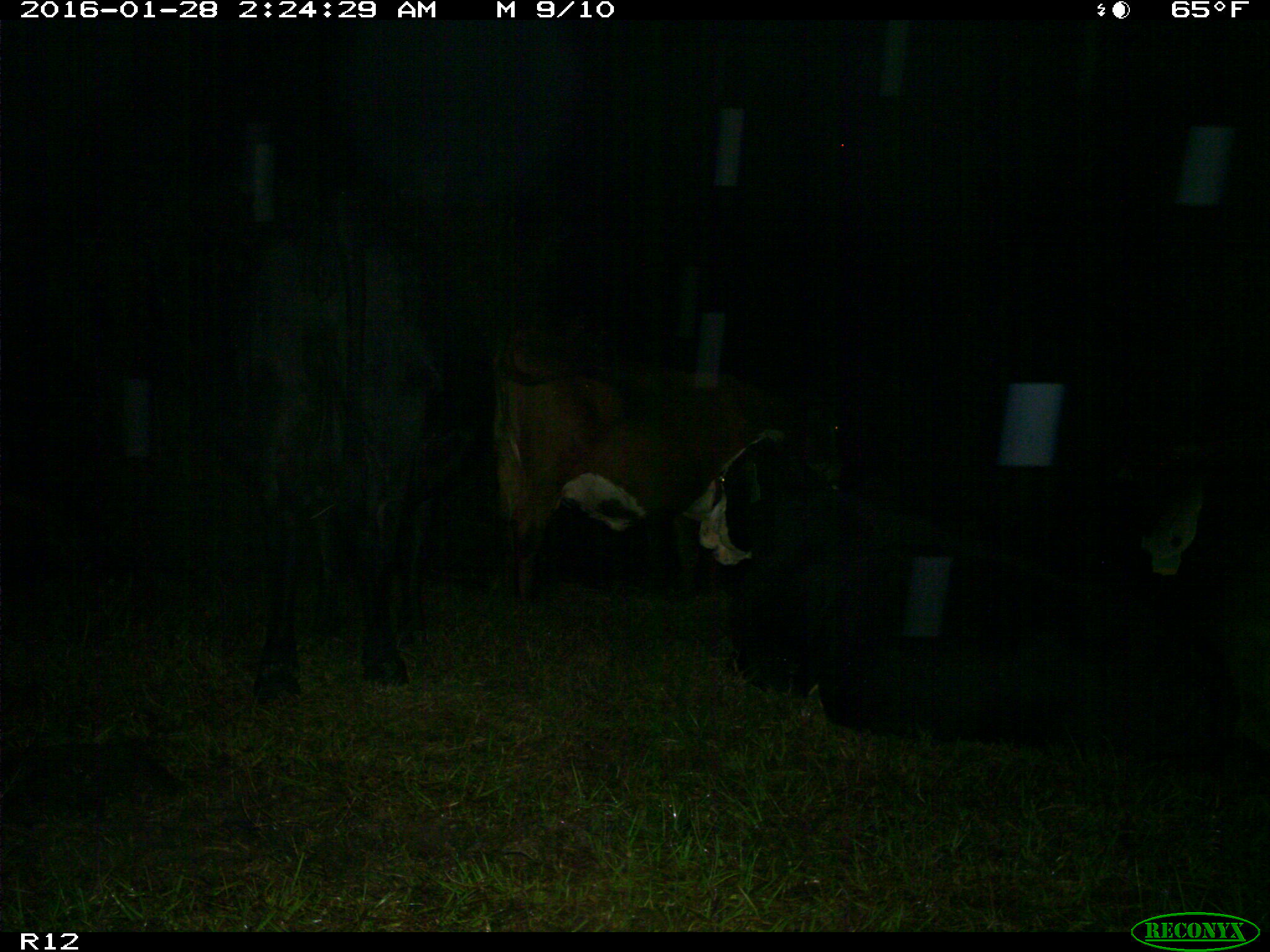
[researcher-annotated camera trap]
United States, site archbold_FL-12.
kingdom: Animalia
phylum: Chordata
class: Mammalia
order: Artiodactyla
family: Bovidae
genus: Bos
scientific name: Bos taurus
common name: domestic cow